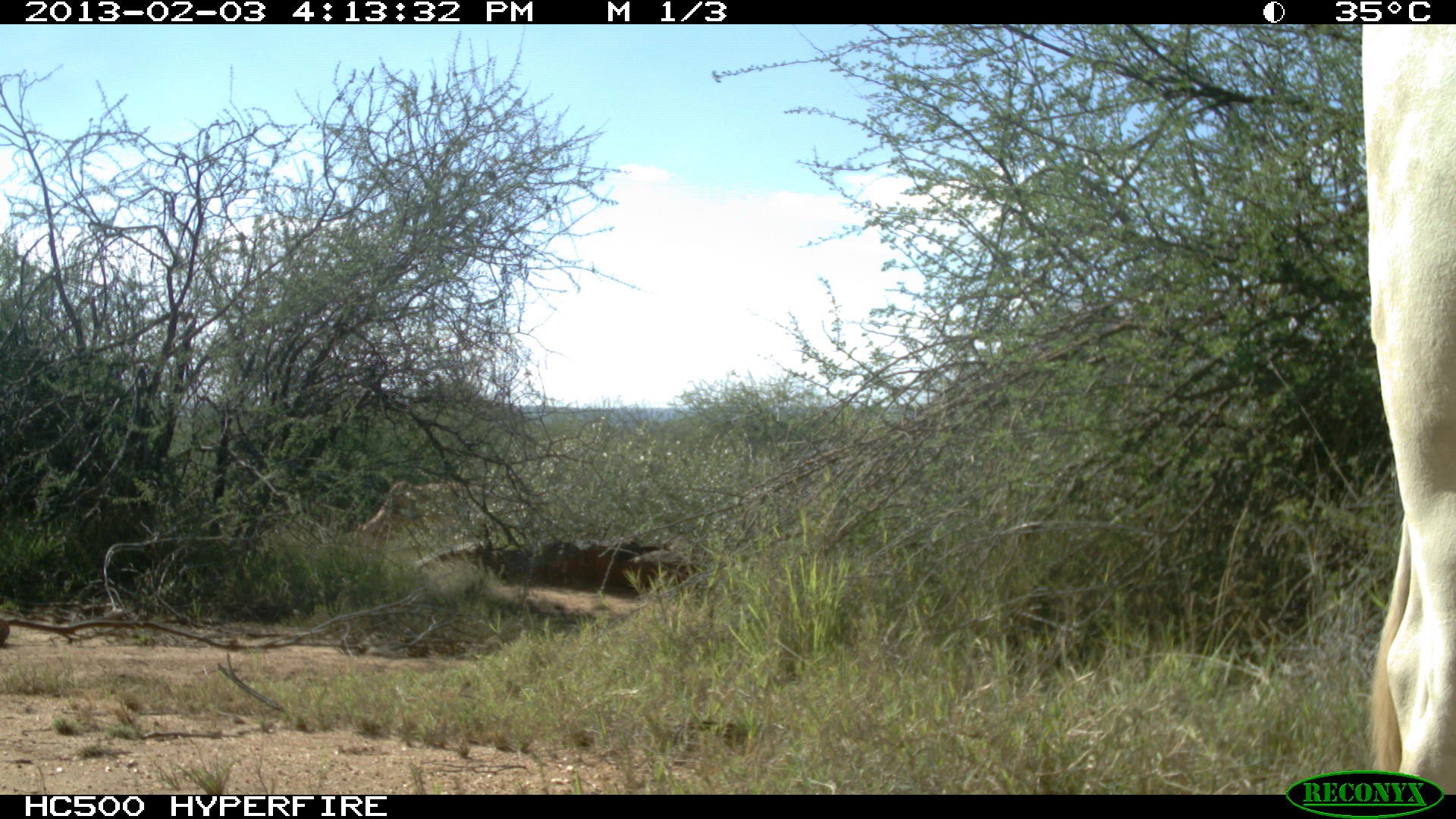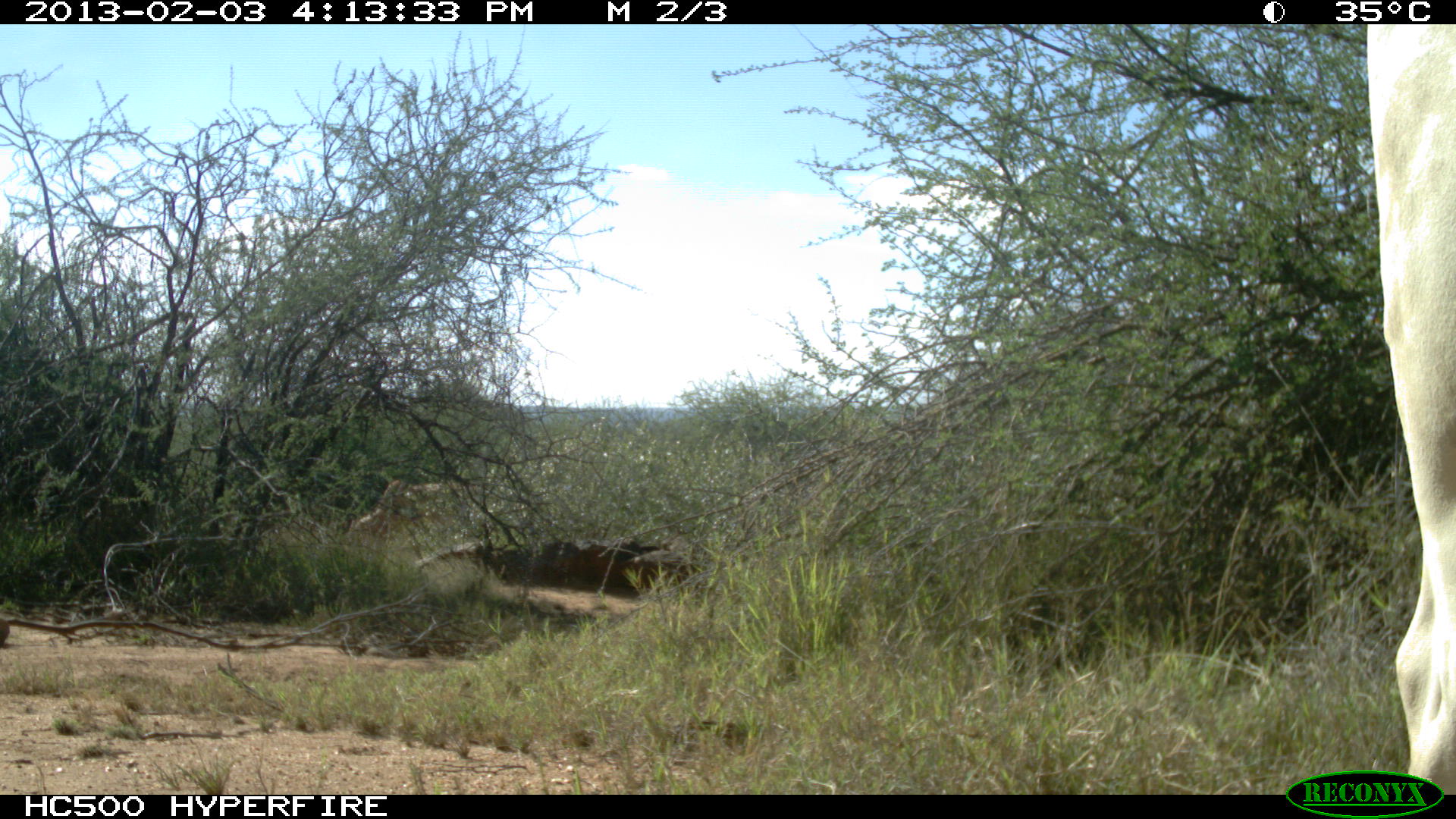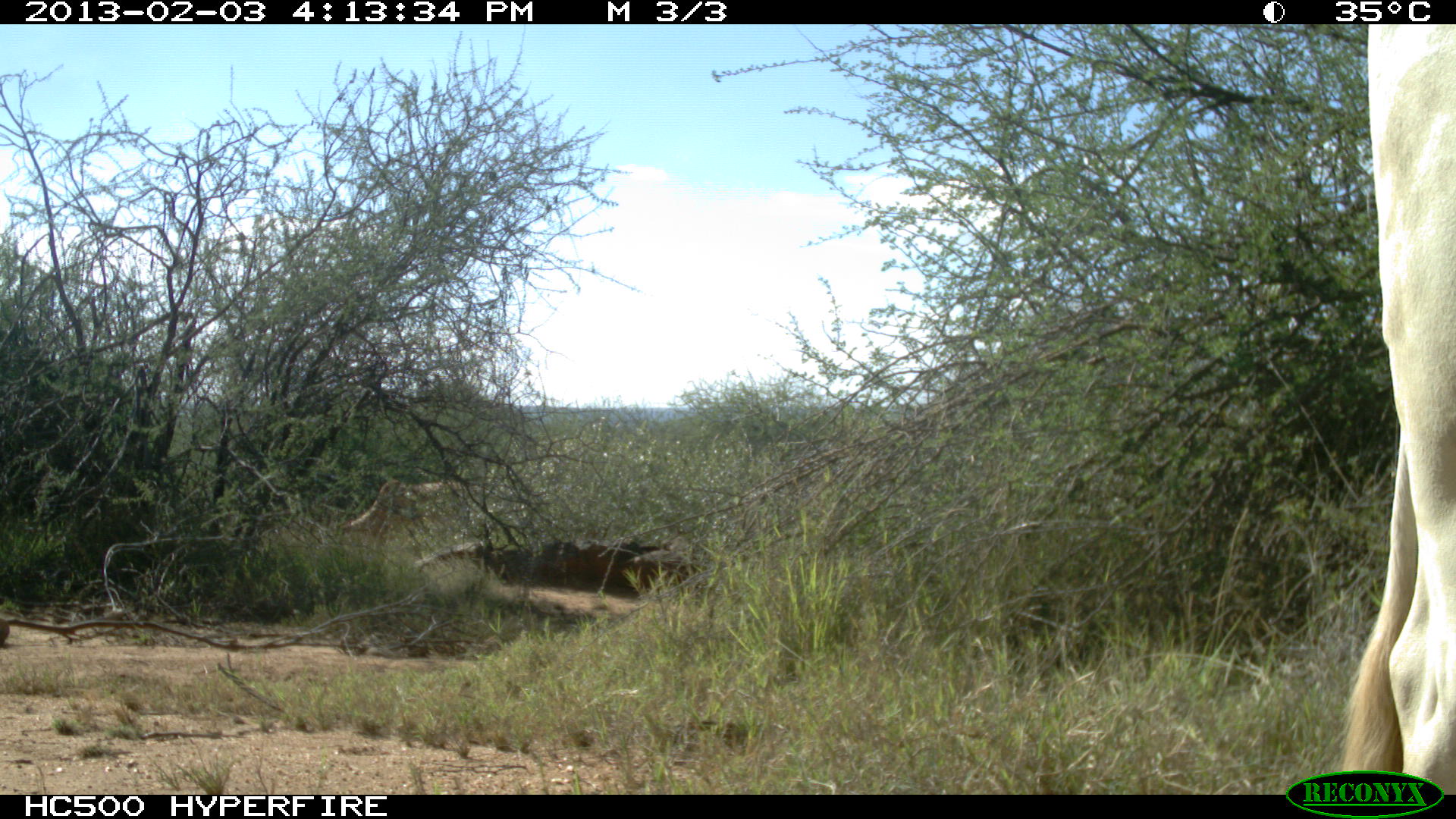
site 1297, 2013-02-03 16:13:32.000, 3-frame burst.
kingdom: Animalia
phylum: Chordata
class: Mammalia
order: Artiodactyla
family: Bovidae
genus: Bos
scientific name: Bos taurus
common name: domestic cattle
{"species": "Bos taurus (domestic cattle)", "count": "2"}